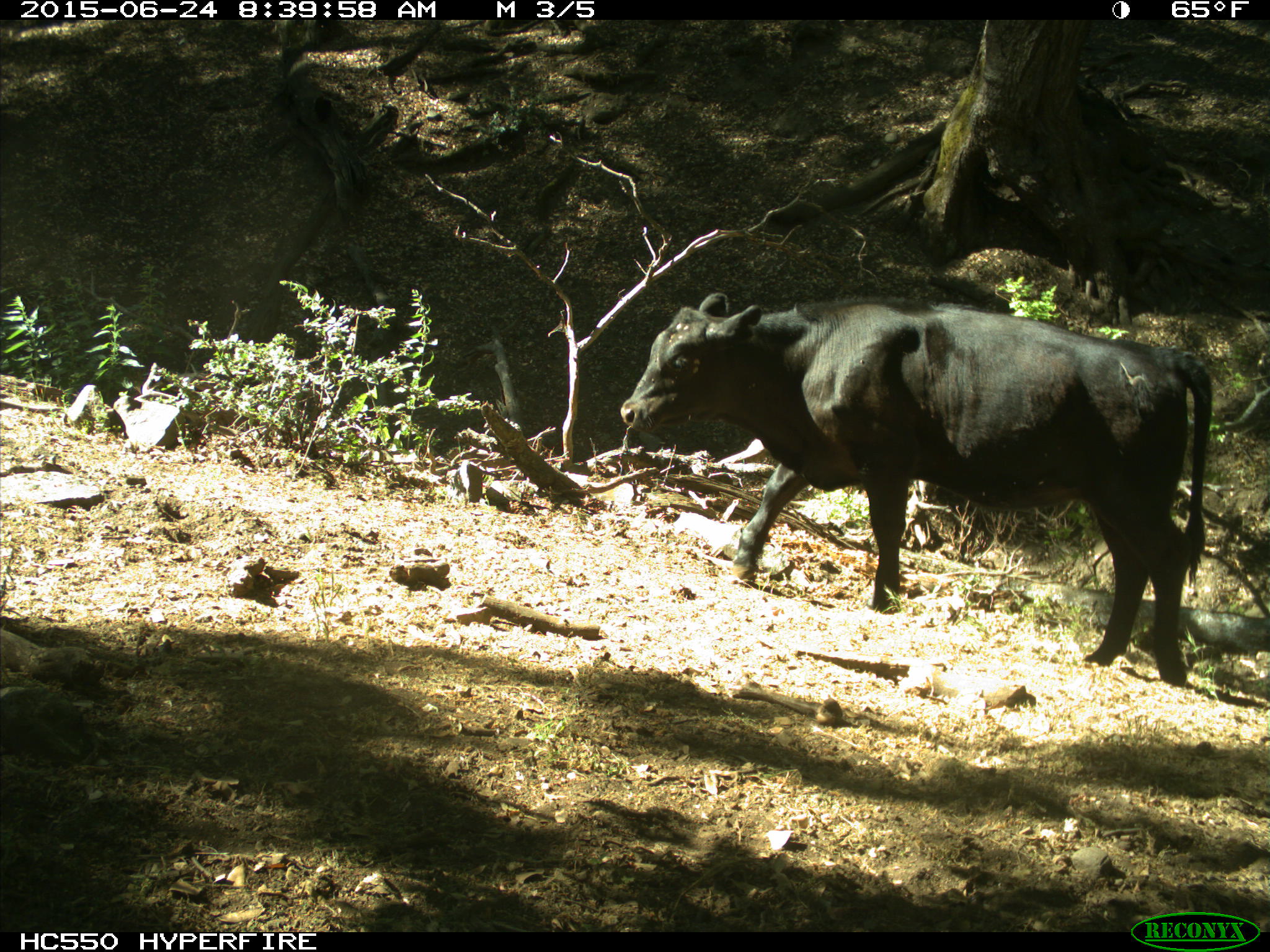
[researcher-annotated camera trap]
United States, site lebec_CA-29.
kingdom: Animalia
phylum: Chordata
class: Mammalia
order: Artiodactyla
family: Bovidae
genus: Bos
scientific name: Bos taurus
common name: domestic cow